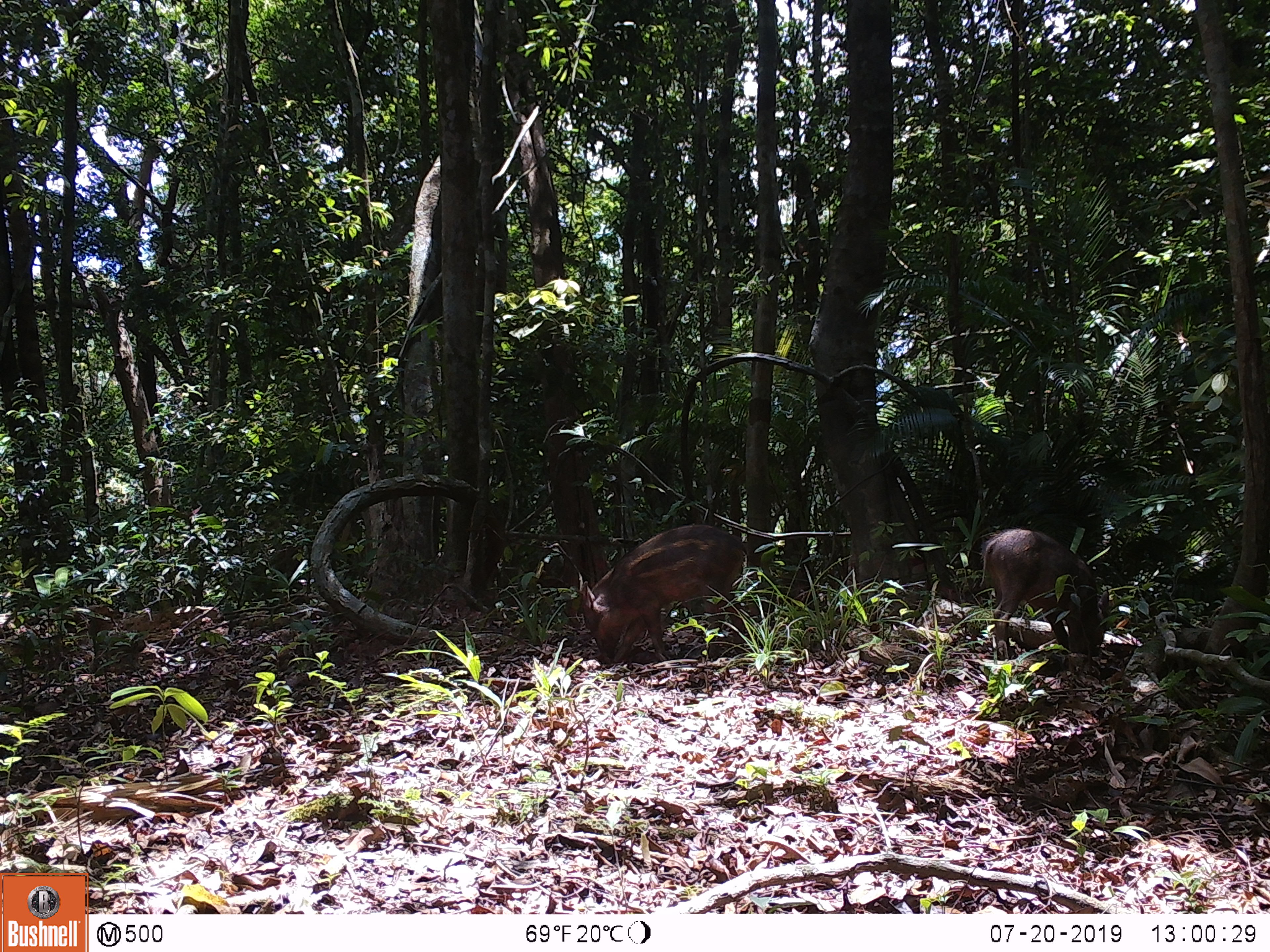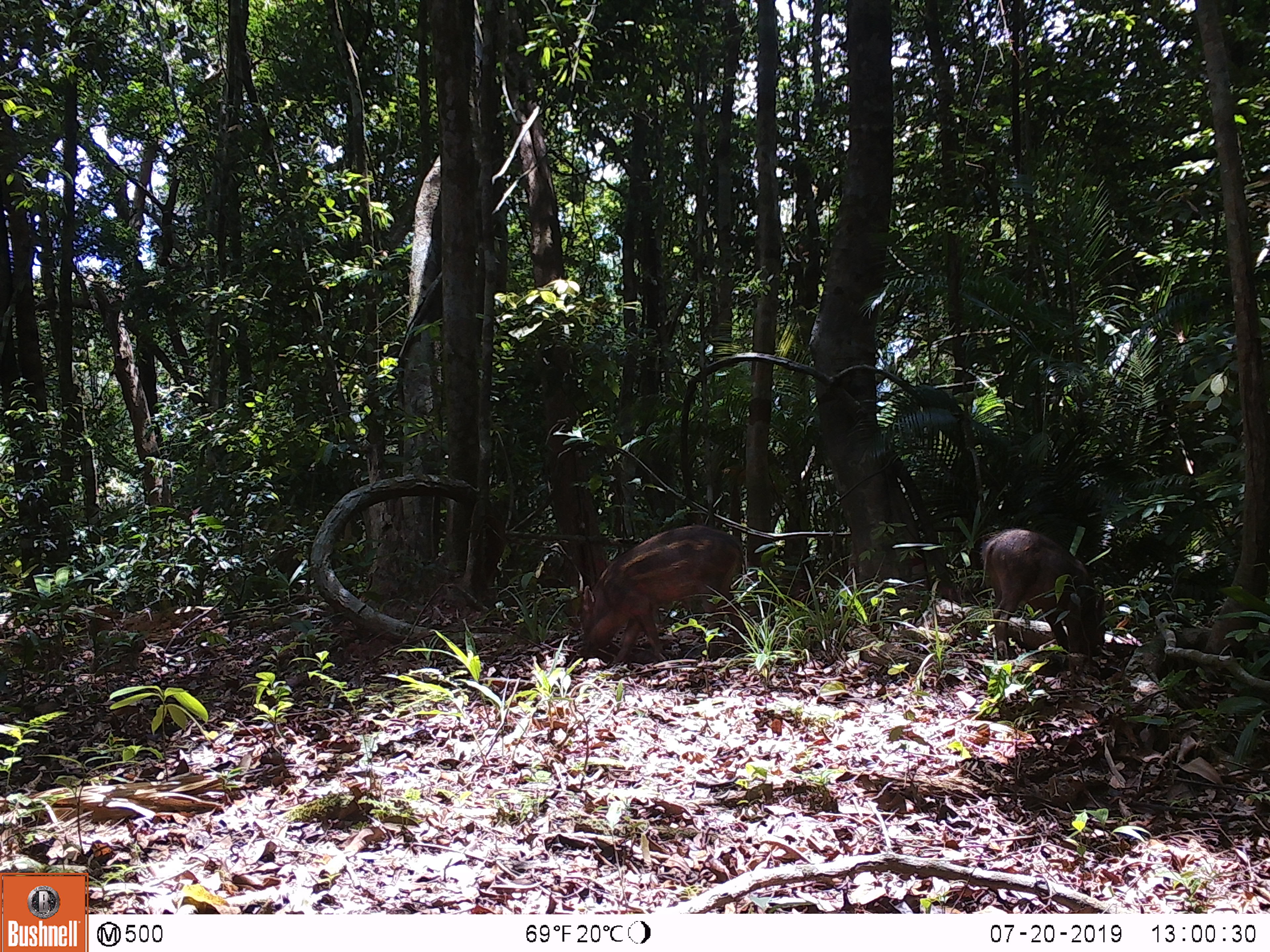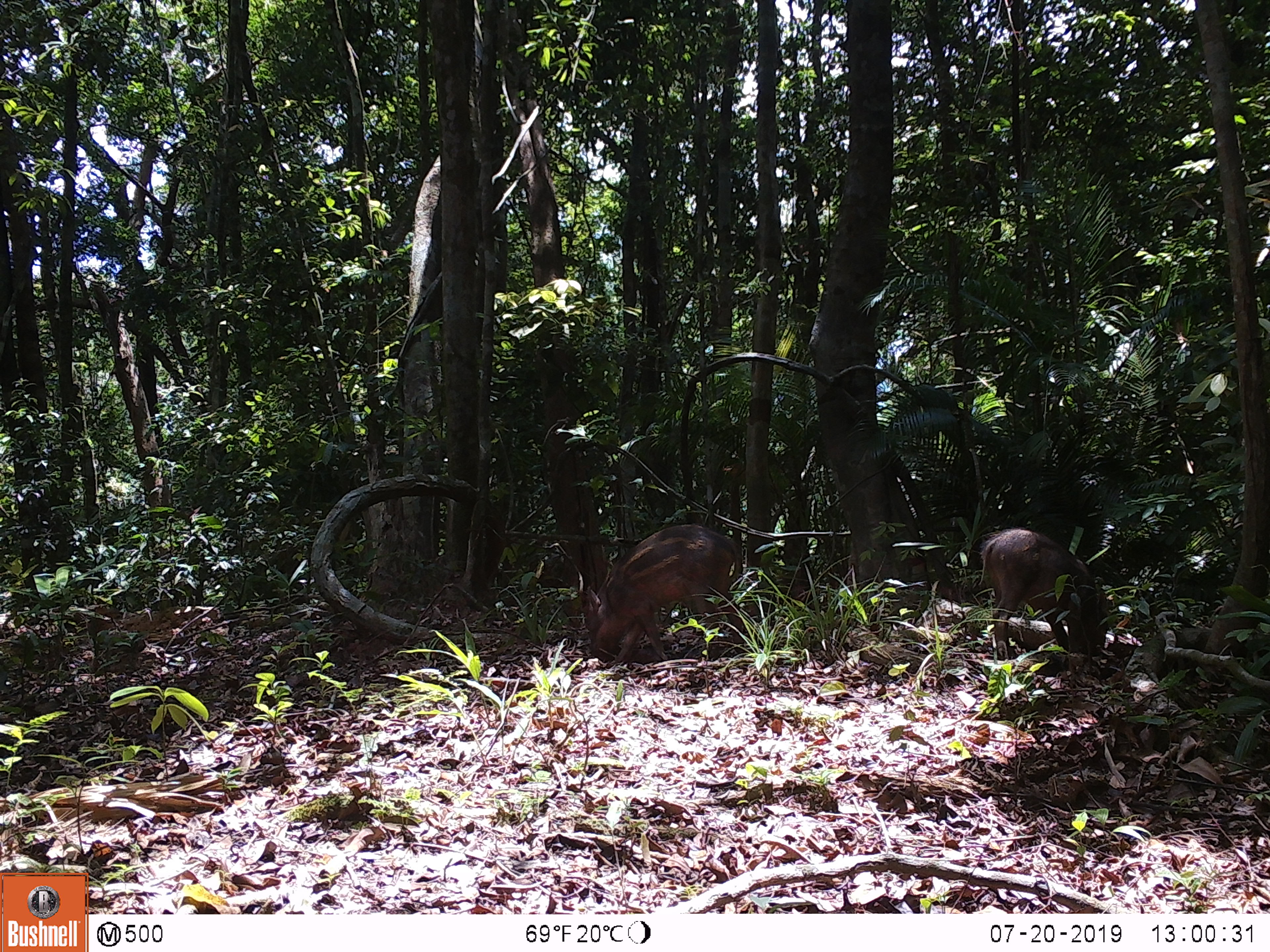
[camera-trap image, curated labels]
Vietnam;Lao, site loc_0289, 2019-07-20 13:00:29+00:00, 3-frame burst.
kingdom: Animalia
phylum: Chordata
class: Mammalia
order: Artiodactyla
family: Suidae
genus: Sus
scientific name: Sus scrofa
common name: eurasian wild pig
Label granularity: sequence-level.